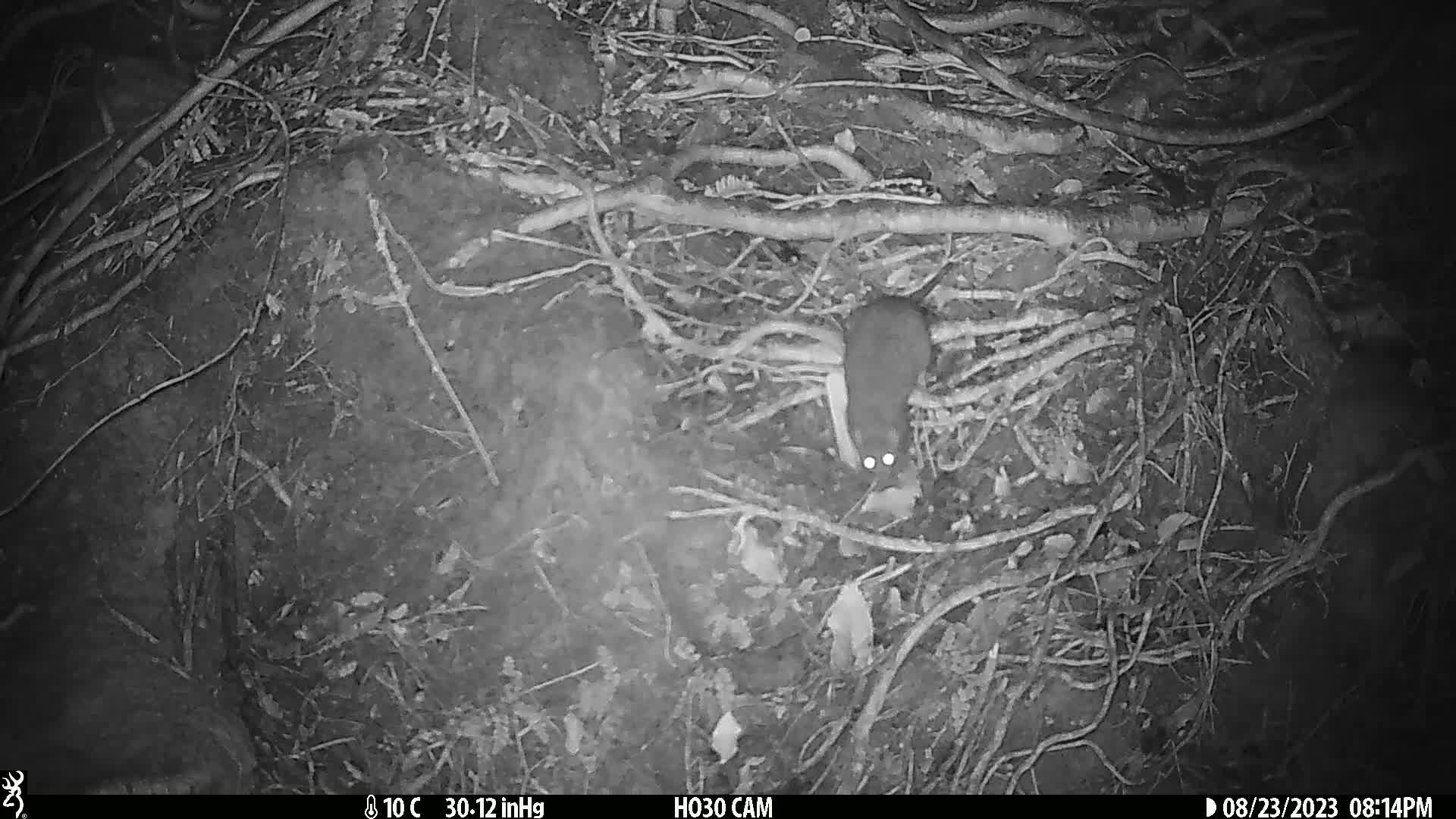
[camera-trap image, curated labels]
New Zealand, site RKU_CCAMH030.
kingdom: Animalia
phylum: Chordata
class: Mammalia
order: Rodentia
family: Muridae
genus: Rattus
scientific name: Rattus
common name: rat